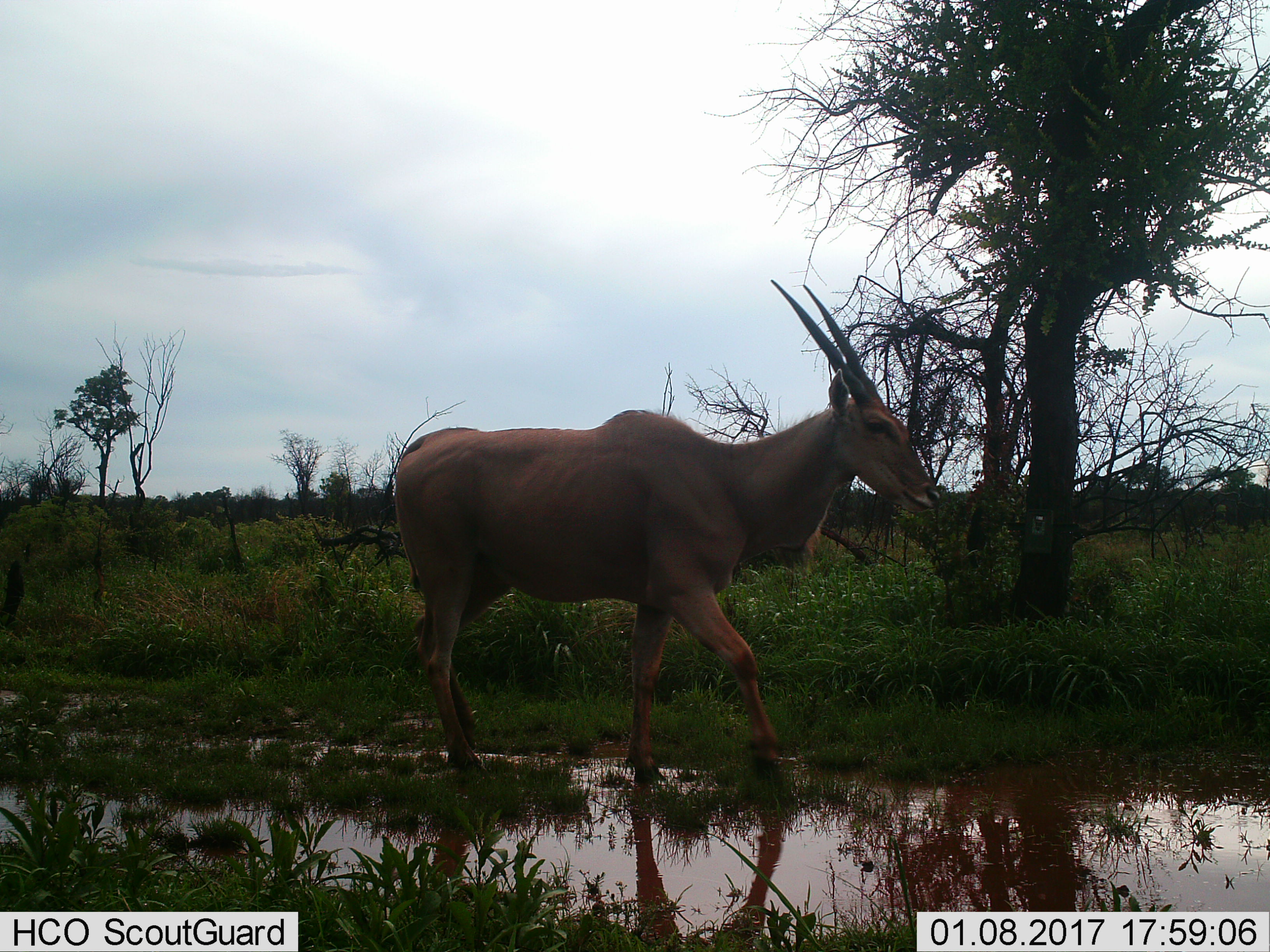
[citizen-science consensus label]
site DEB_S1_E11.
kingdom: Animalia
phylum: Chordata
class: Mammalia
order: Artiodactyla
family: Bovidae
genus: Tragelaphus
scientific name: Tragelaphus oryx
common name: eland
Eland (Tragelaphus oryx), count 1. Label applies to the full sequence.